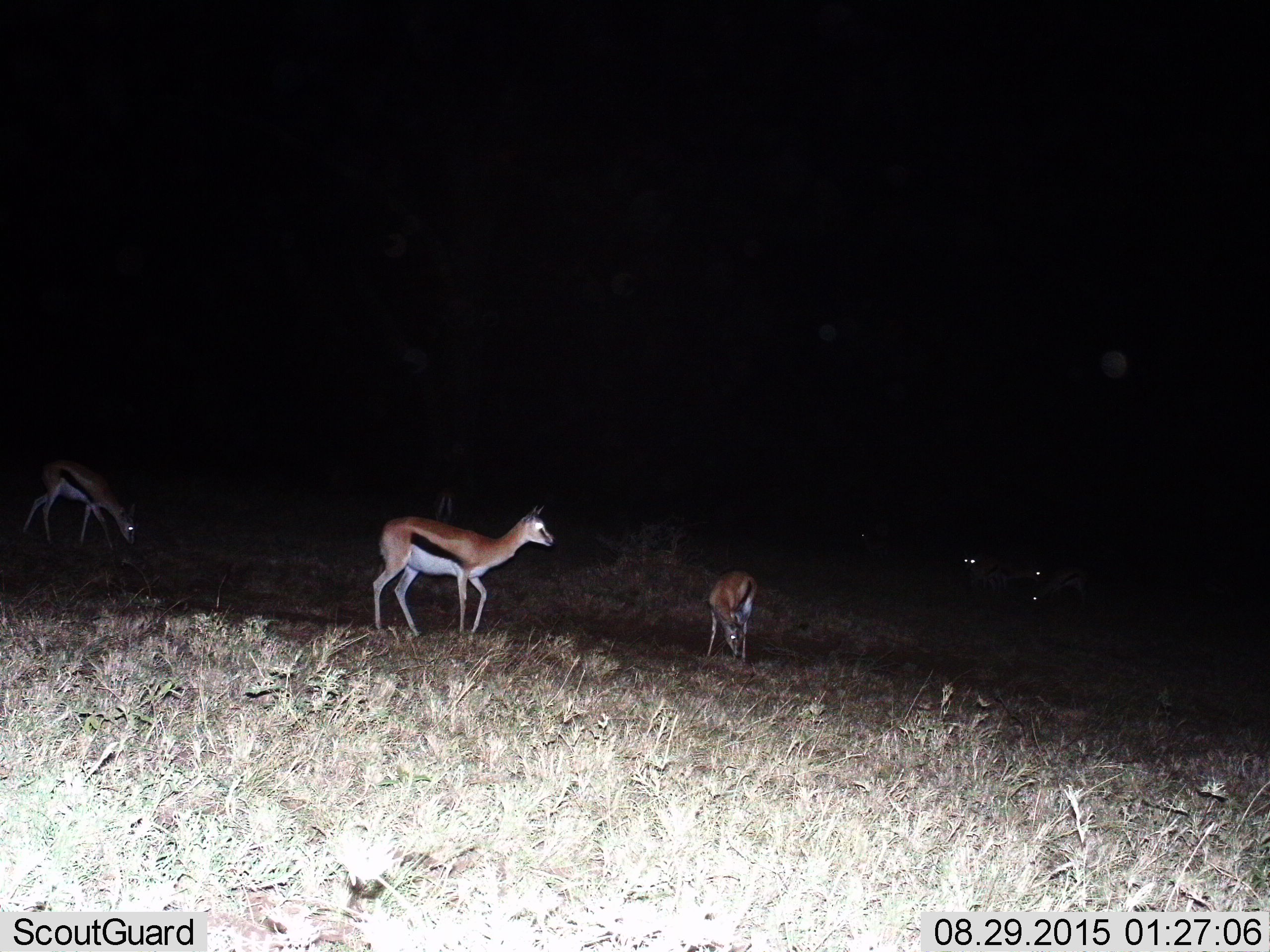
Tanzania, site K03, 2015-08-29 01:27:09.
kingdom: Animalia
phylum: Chordata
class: Mammalia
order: Artiodactyla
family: Bovidae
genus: Eudorcas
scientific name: Eudorcas thomsonii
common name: thomson's gazelle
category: gazellethomsons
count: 7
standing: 89%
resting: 11%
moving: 44%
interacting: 0%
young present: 11%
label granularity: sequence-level